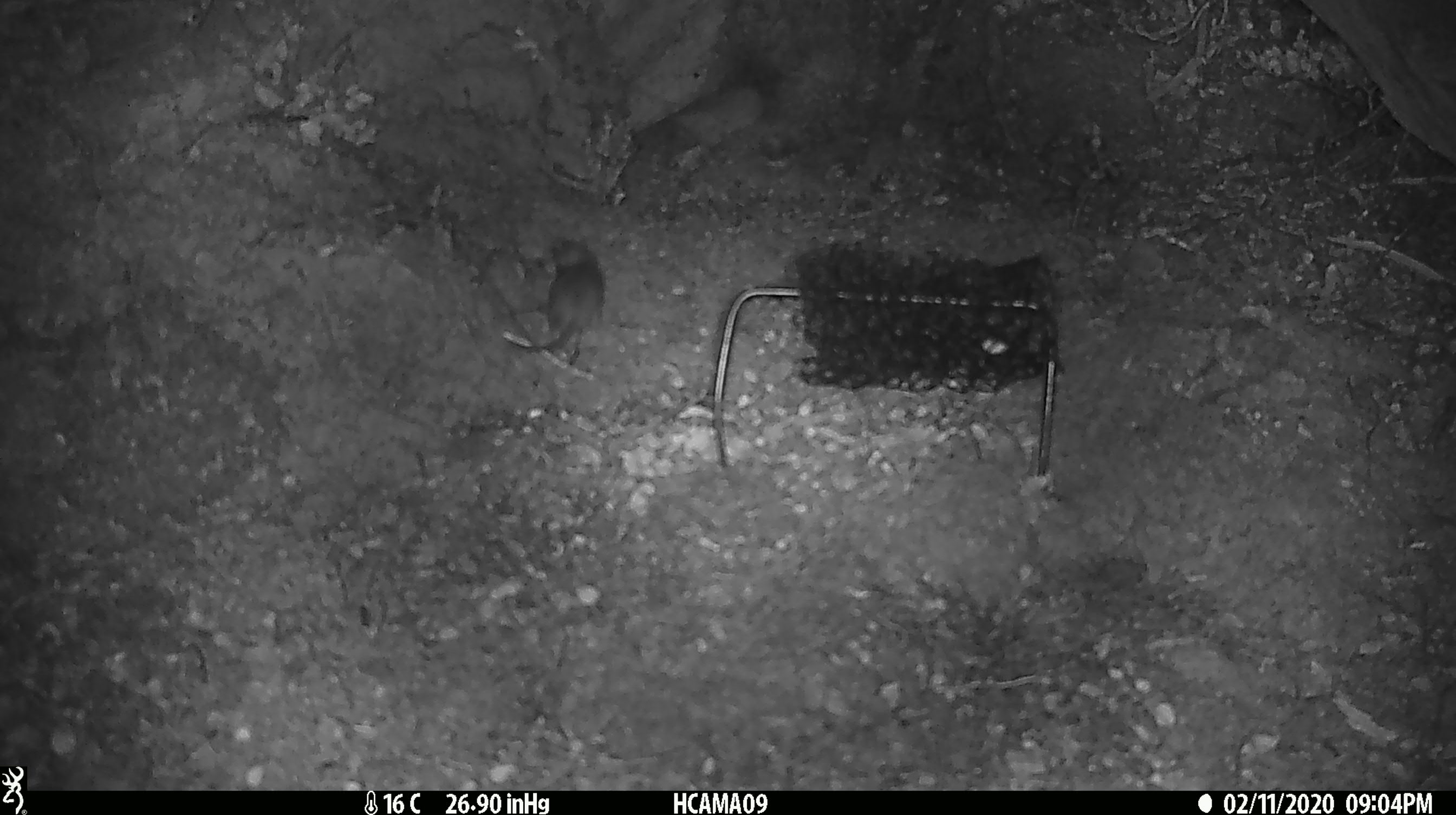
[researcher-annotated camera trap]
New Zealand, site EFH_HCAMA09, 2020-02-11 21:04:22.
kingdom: Animalia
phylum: Chordata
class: Mammalia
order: Rodentia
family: Muridae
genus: Mus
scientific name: Mus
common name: mouse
Mouse (Mus).